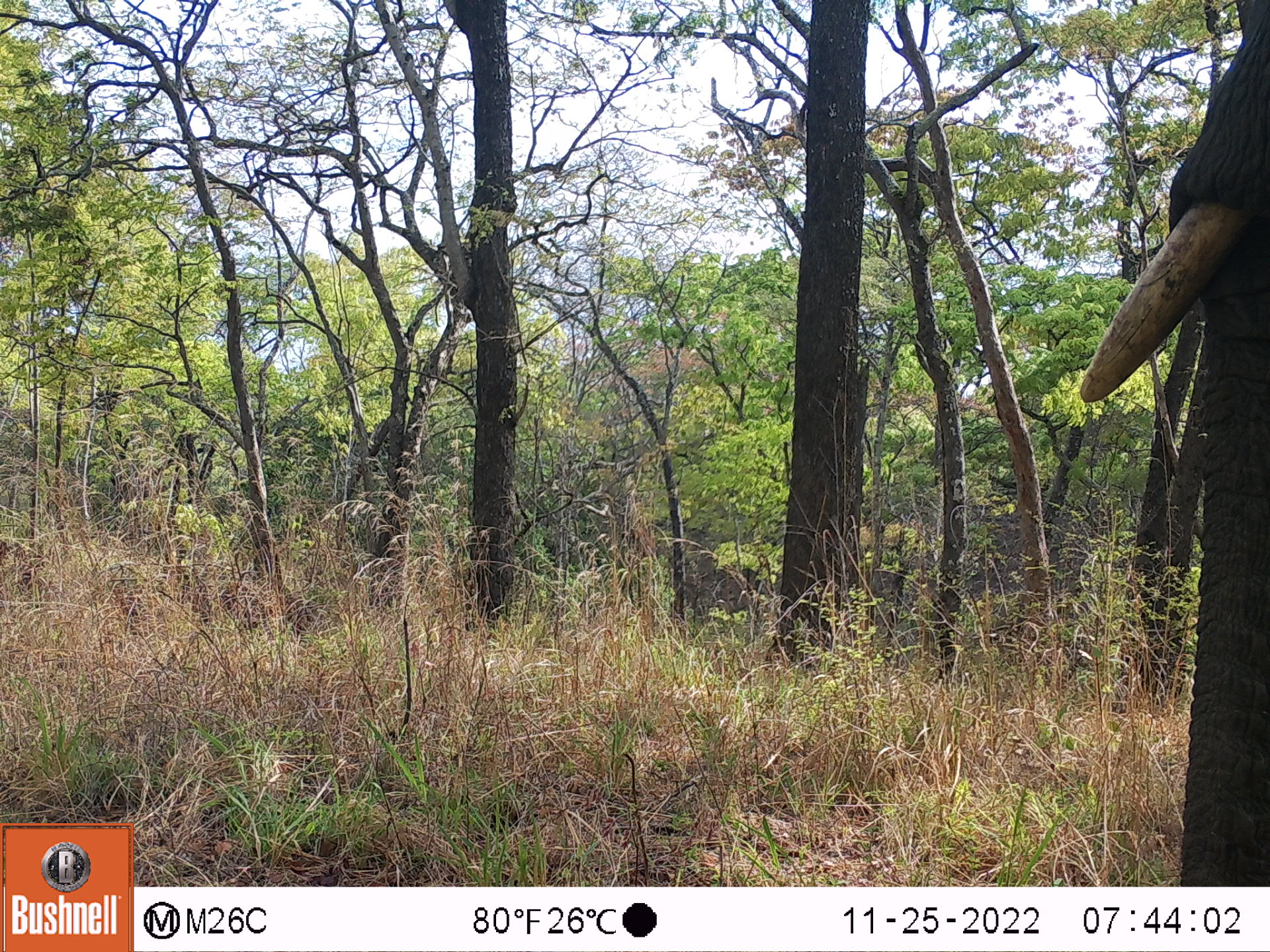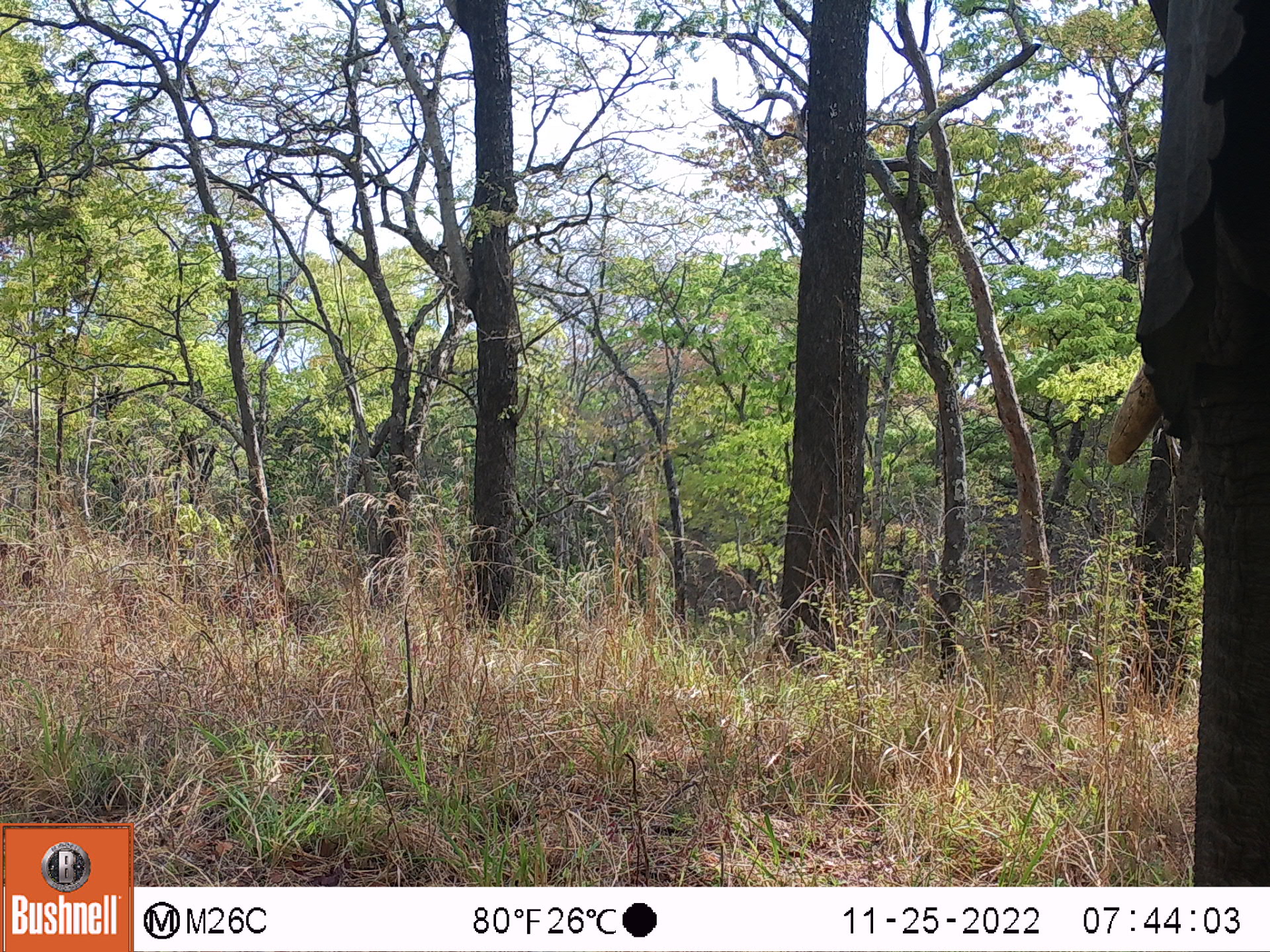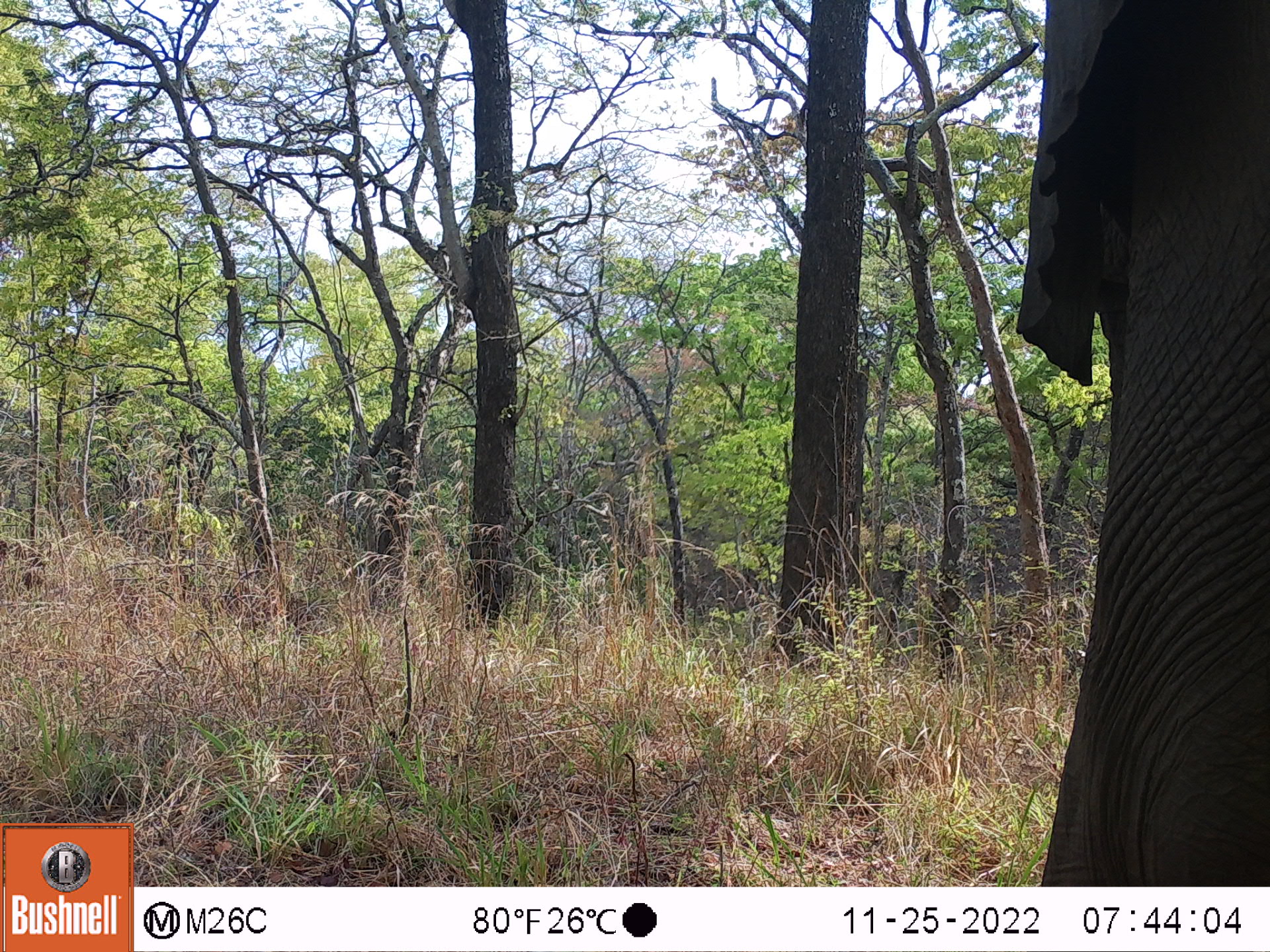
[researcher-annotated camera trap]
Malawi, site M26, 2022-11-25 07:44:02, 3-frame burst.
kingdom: Animalia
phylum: Chordata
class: Mammalia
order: Proboscidea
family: Elephantidae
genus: Loxodonta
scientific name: Loxodonta africana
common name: african savanna elephant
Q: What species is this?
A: African savanna elephant (Loxodonta africana).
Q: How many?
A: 1.